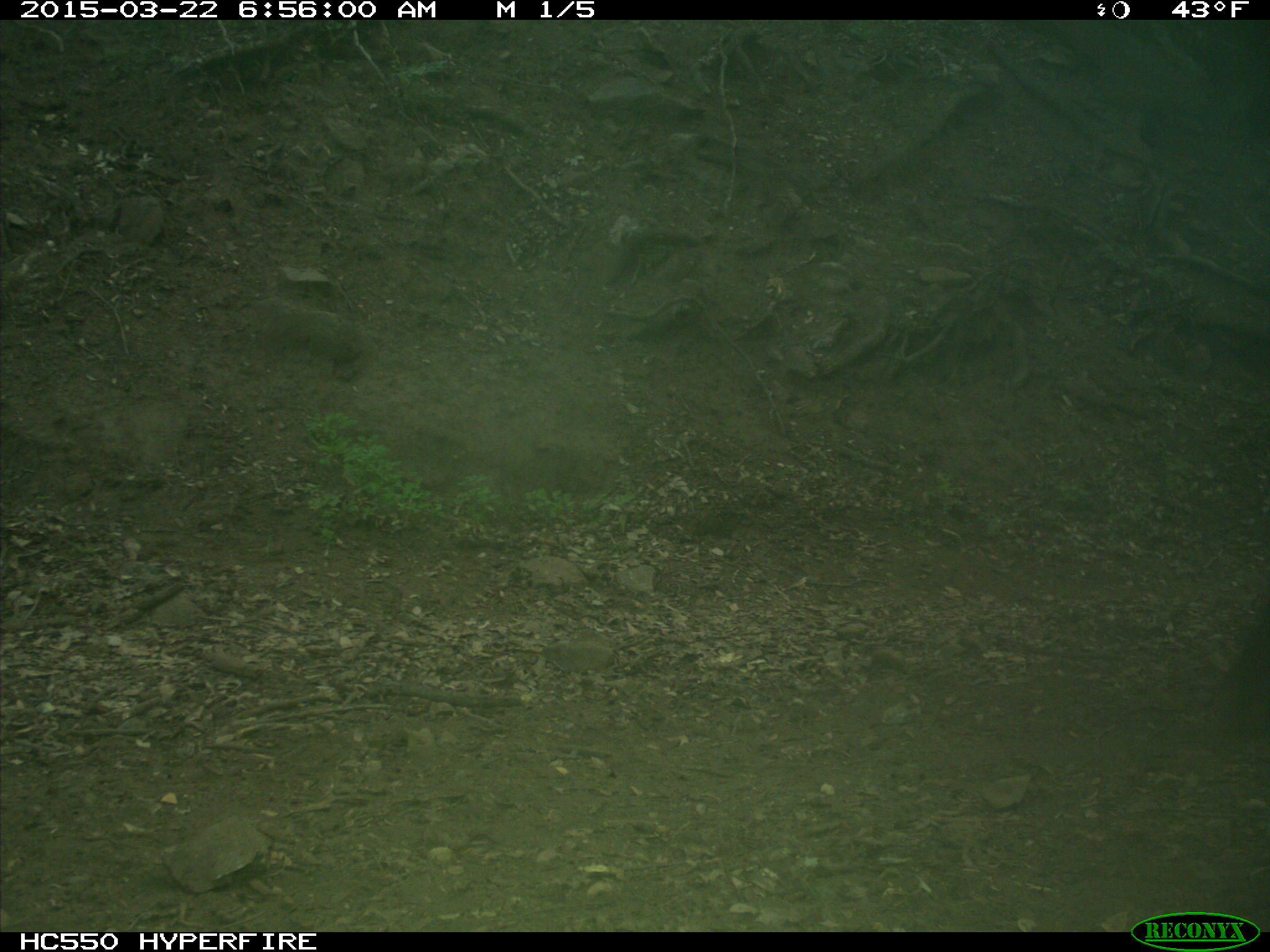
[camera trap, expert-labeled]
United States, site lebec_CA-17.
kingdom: Animalia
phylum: Chordata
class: Mammalia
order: Artiodactyla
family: Bovidae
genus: Bos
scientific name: Bos taurus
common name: domestic cow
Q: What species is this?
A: Bos taurus (domestic cow).